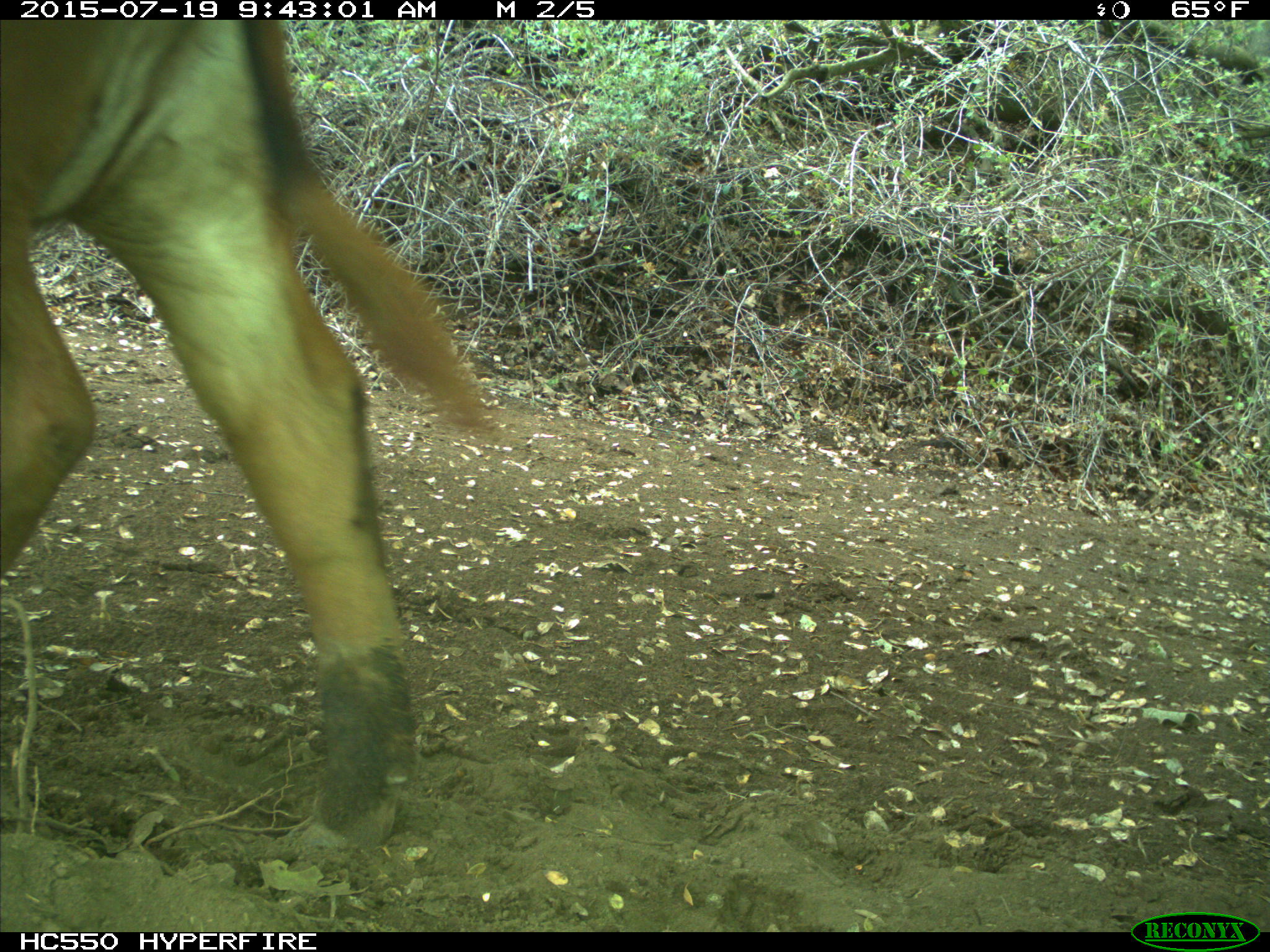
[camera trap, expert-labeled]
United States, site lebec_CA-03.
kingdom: Animalia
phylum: Chordata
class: Mammalia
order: Artiodactyla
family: Bovidae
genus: Bos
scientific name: Bos taurus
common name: domestic cow